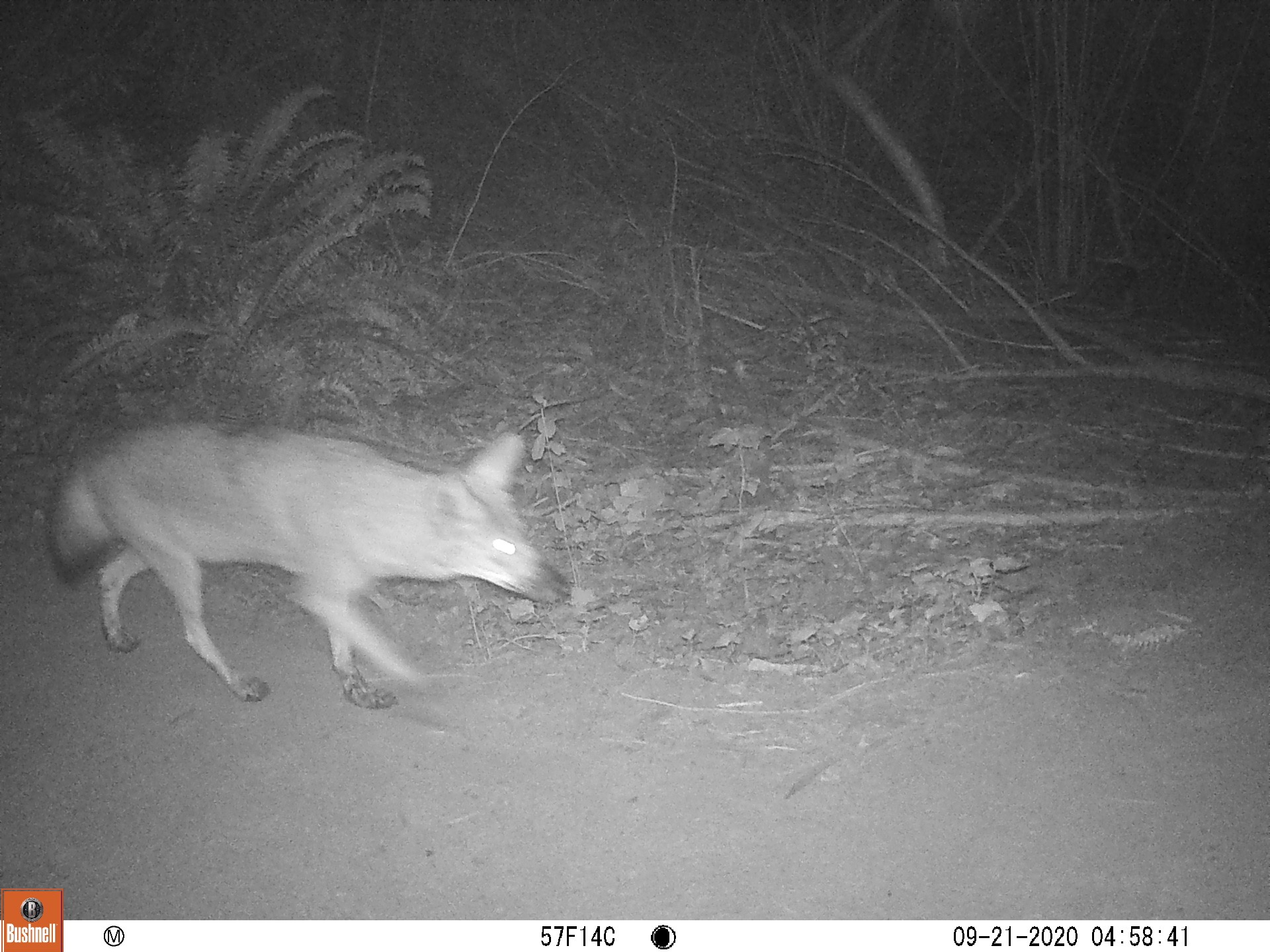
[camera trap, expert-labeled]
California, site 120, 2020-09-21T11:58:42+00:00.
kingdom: Animalia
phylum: Chordata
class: Mammalia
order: Carnivora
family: Canidae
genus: Canis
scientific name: Canis latrans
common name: coyote